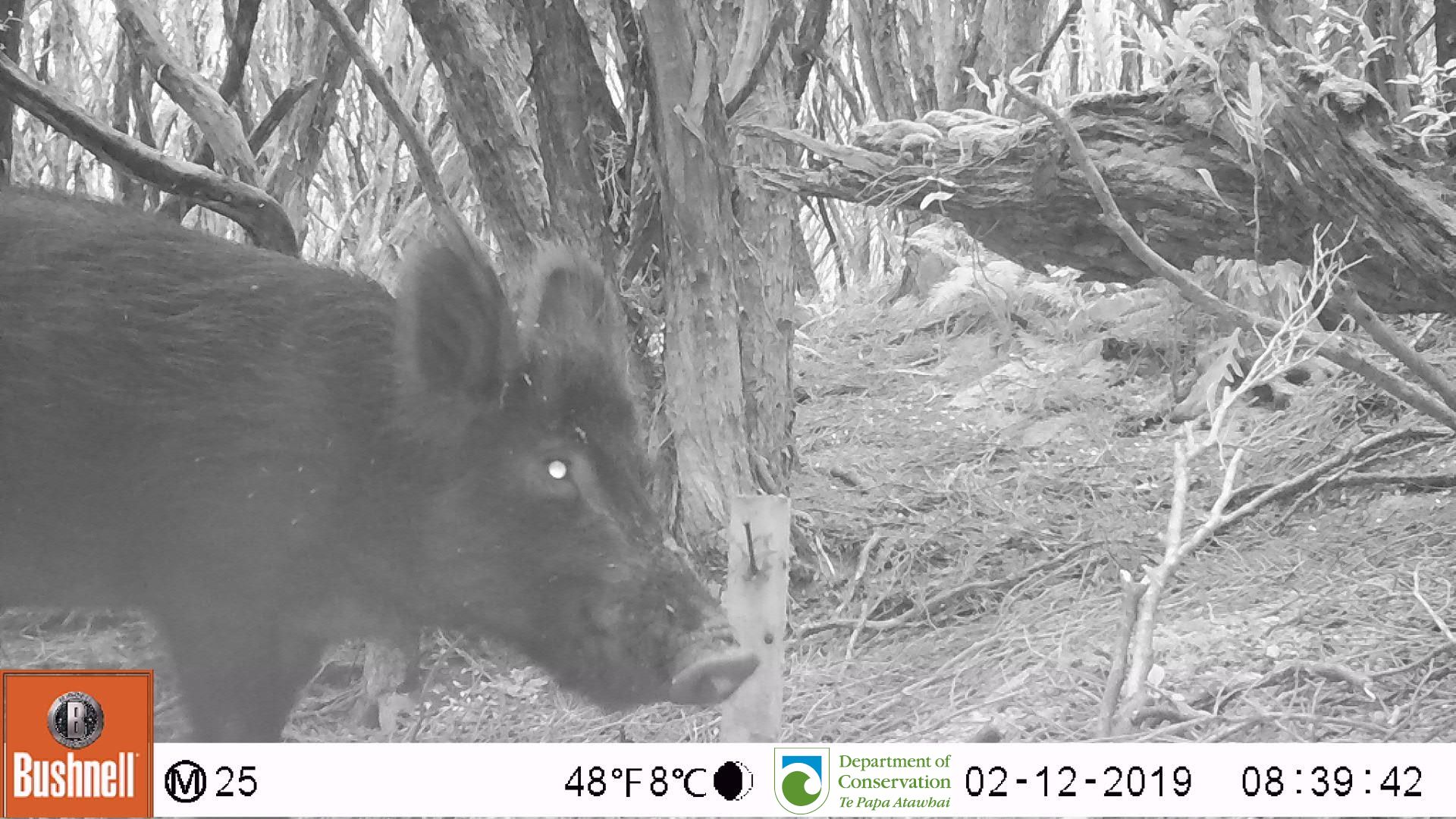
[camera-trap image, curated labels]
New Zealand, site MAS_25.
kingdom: Animalia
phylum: Chordata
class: Mammalia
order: Artiodactyla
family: Suidae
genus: Sus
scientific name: Sus scrofa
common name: pig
Pig (Sus scrofa).